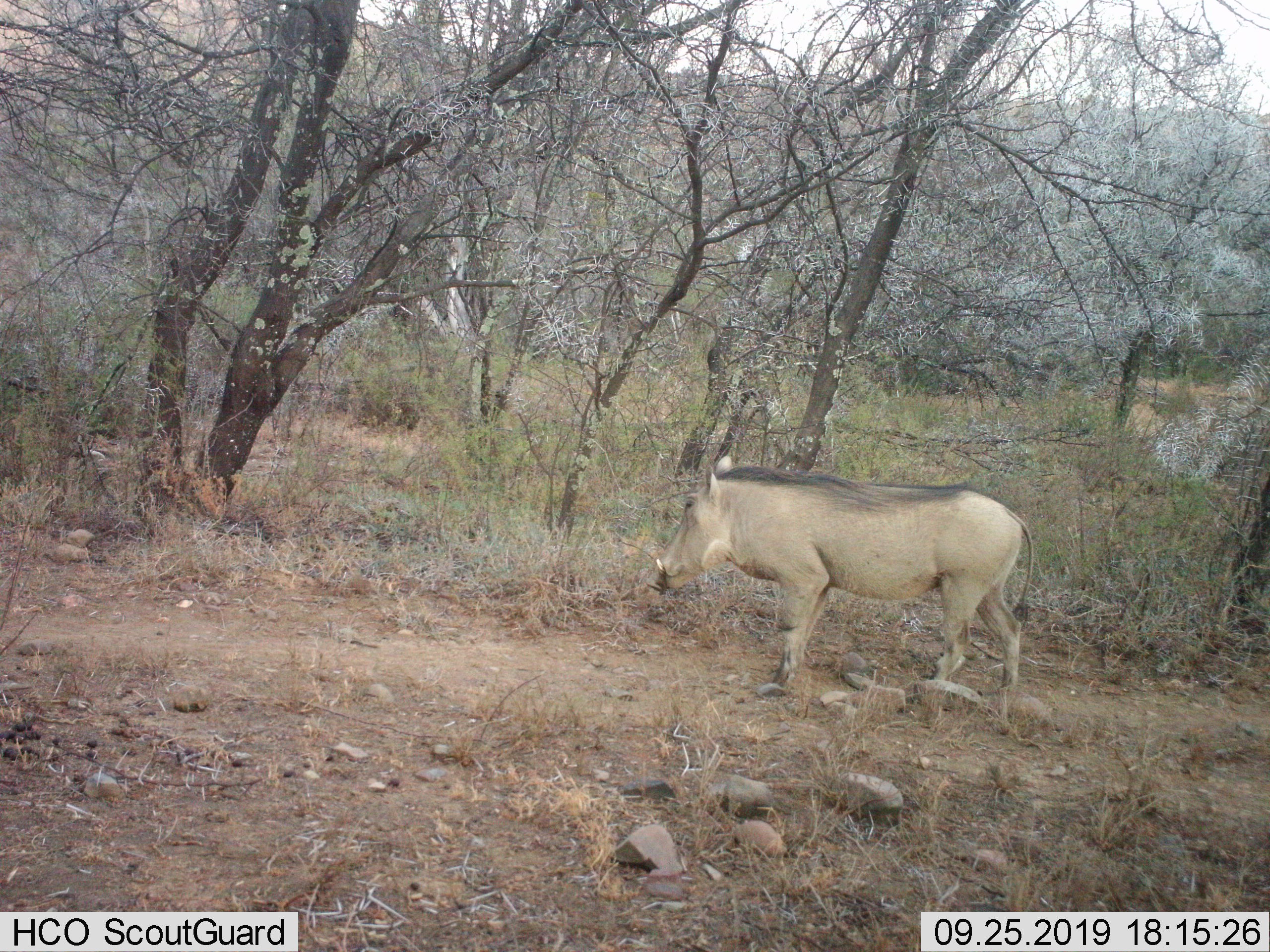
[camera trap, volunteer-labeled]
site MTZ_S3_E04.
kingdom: Animalia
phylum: Chordata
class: Mammalia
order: Artiodactyla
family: Suidae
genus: Phacochoerus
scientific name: Phacochoerus africanus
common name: warthog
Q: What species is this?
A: Warthog (Phacochoerus africanus).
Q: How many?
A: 1.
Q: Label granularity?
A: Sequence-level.